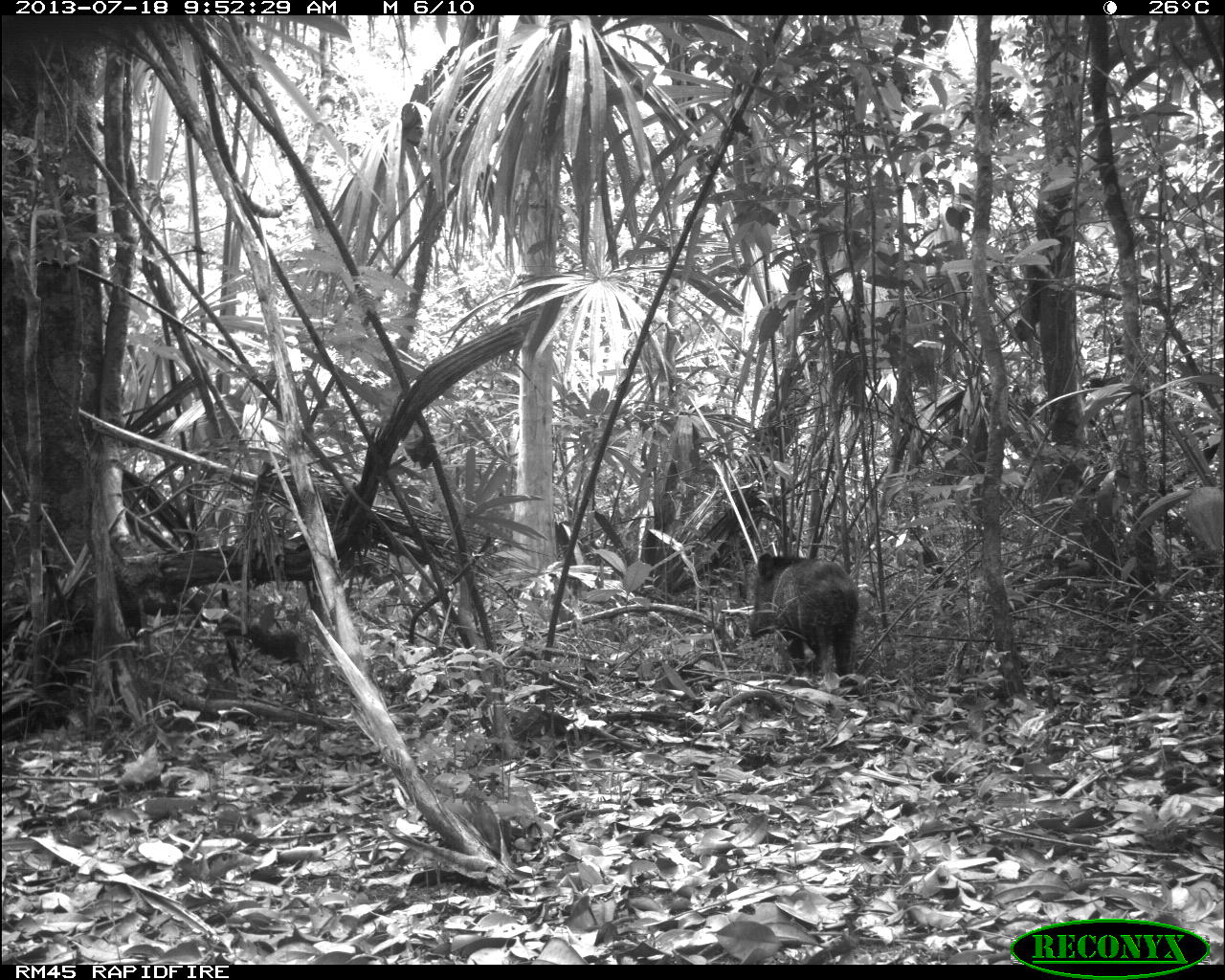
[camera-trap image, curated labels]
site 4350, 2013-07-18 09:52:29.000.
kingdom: Animalia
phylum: Chordata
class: Mammalia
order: Artiodactyla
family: Tayassuidae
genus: Pecari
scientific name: Pecari tajacu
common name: collared peccary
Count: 1.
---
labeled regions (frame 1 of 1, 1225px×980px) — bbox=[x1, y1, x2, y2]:
pecari tajacu: bbox=[748, 552, 859, 694]